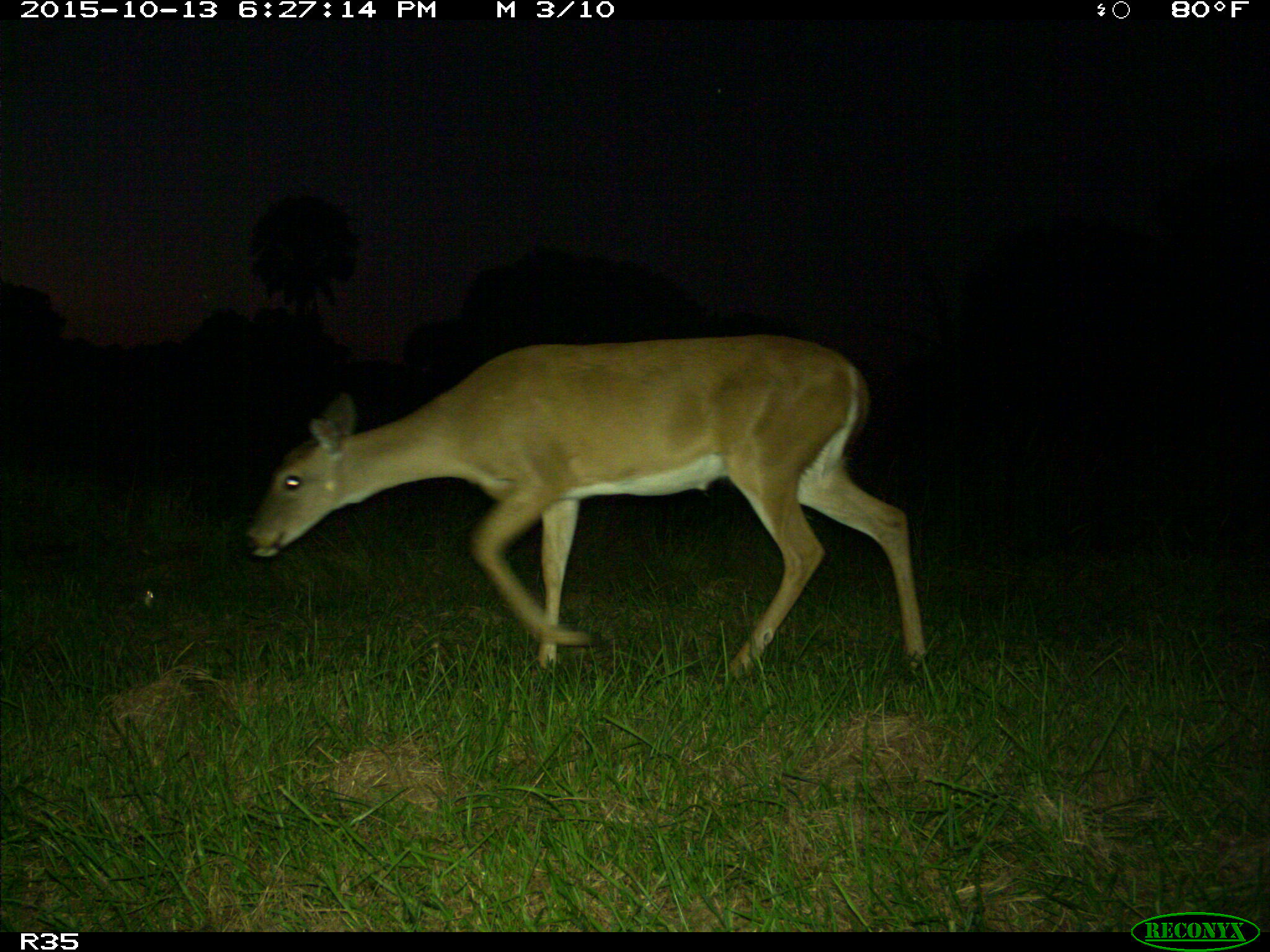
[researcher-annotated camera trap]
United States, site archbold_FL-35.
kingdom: Animalia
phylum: Chordata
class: Mammalia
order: Artiodactyla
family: Cervidae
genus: Odocoileus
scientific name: Odocoileus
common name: deer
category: unidentified deer